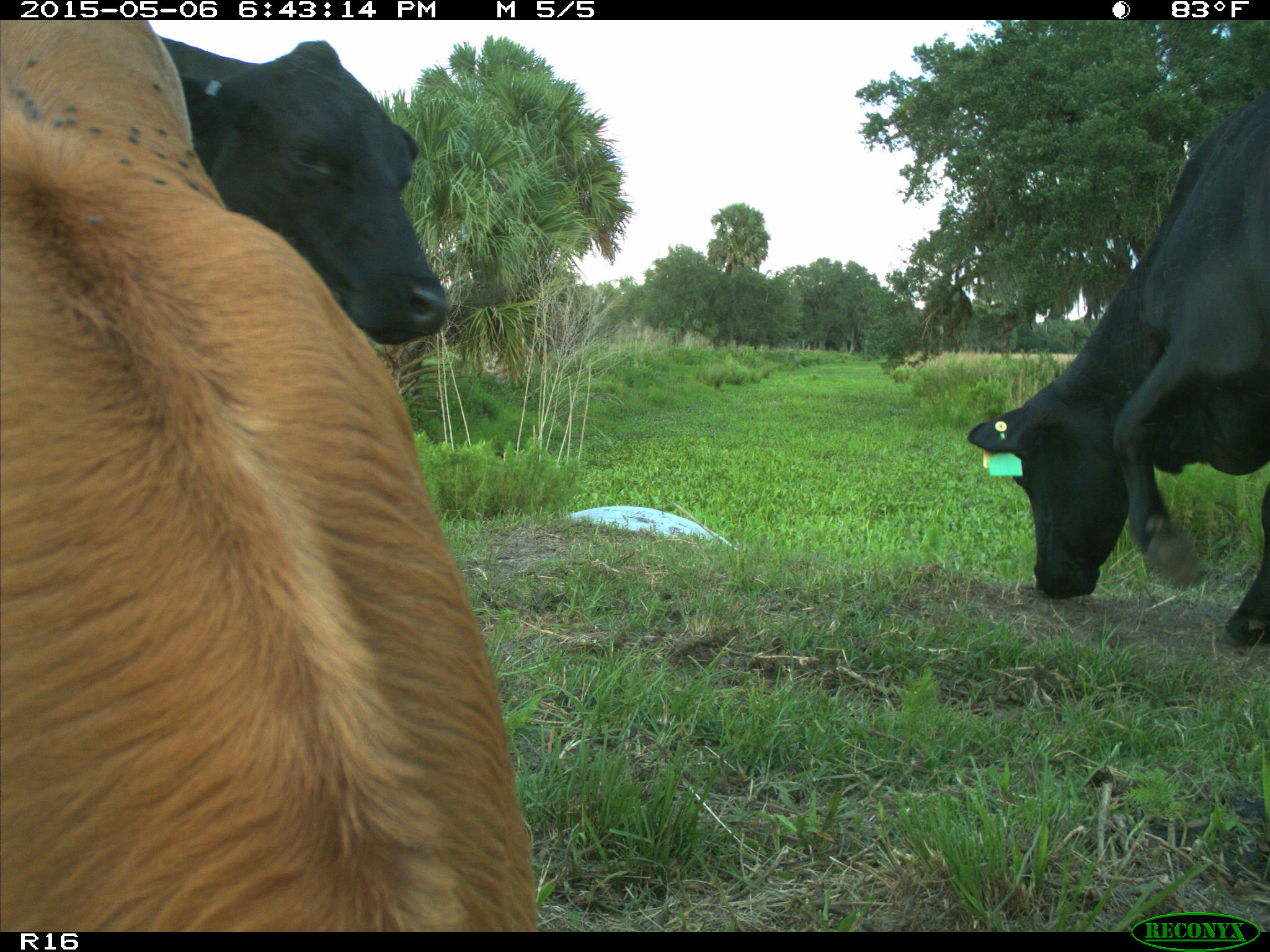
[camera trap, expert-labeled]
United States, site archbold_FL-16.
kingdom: Animalia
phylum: Chordata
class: Mammalia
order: Artiodactyla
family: Bovidae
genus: Bos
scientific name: Bos taurus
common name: domestic cow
Bos taurus (domestic cow).